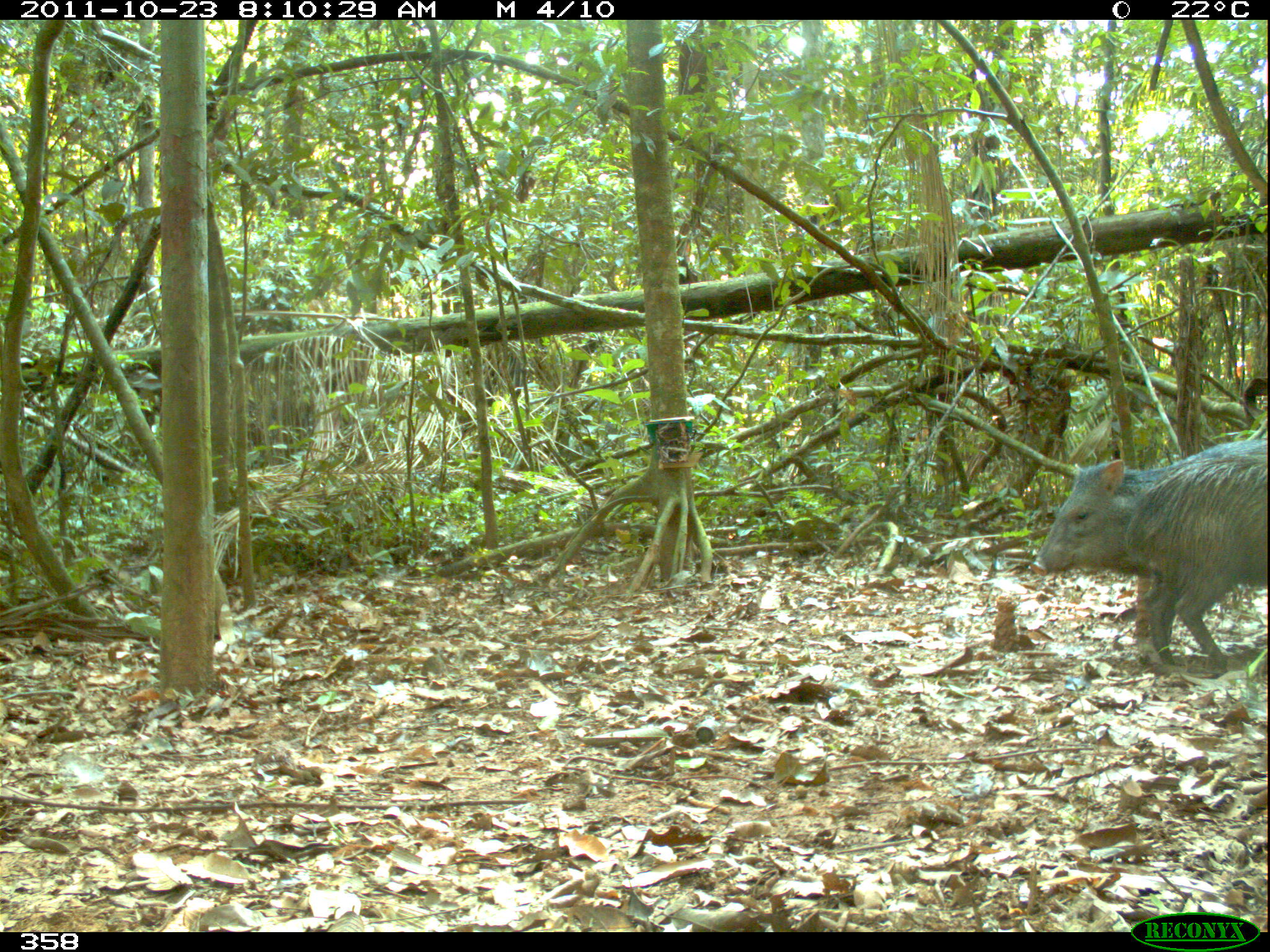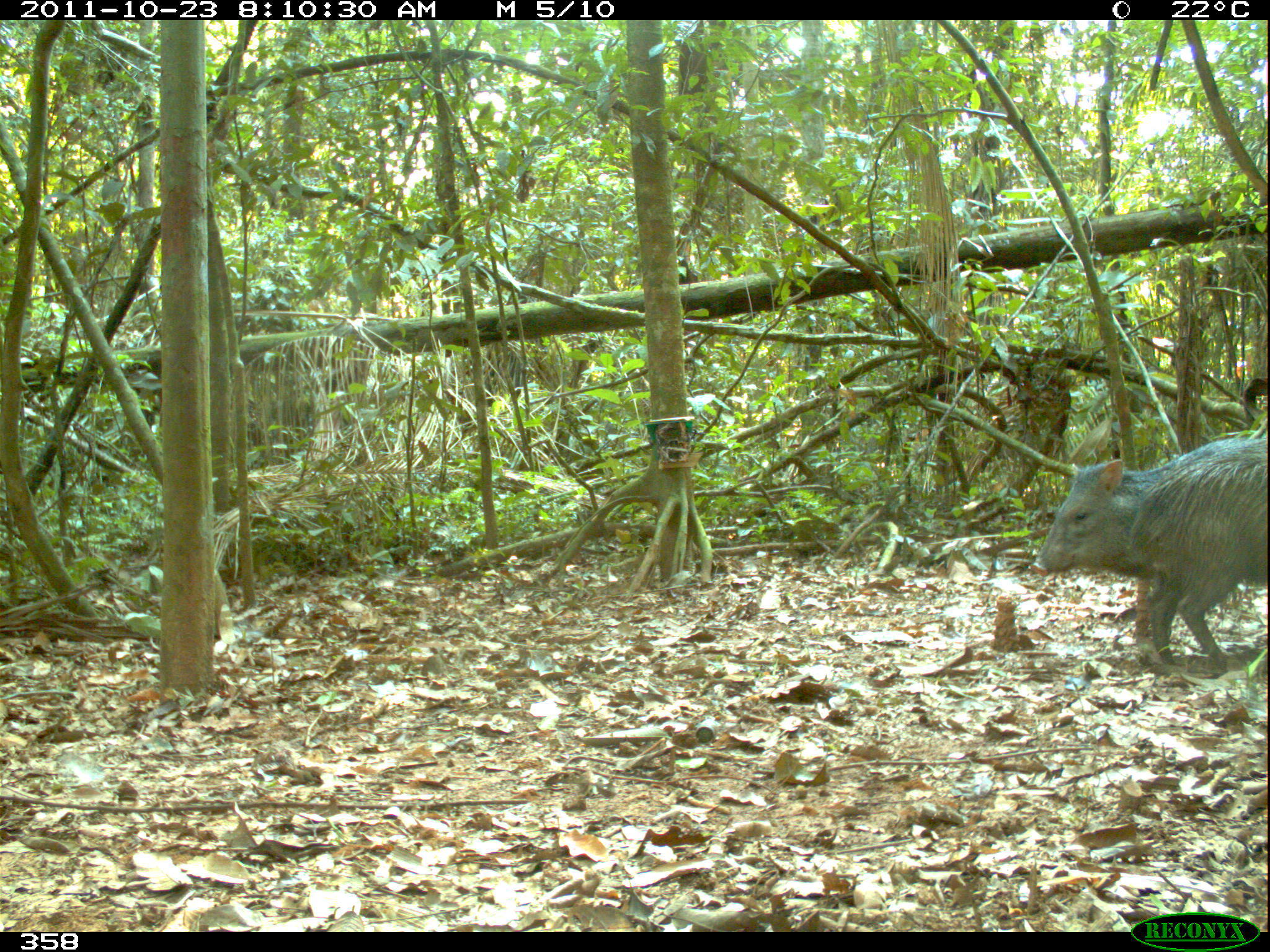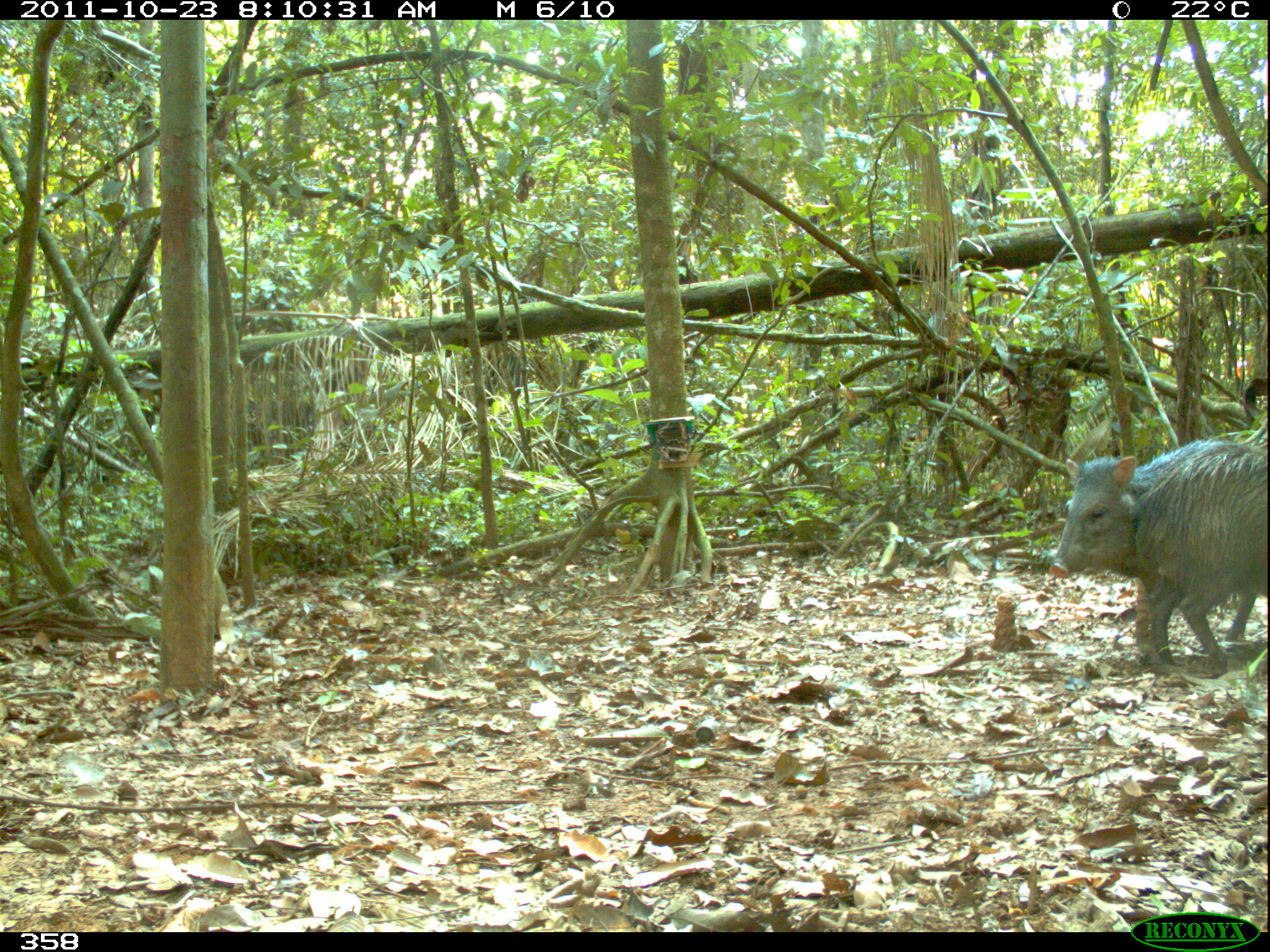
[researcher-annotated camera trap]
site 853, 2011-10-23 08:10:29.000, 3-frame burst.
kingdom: Animalia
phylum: Chordata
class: Mammalia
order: Artiodactyla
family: Tayassuidae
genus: Pecari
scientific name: Pecari tajacu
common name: collared peccary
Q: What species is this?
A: Pecari tajacu (collared peccary).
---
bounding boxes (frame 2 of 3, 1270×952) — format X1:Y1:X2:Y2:
pecari tajacu: 1030:438:1267:638; 1127:437:1268:671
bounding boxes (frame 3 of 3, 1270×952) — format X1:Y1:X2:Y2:
pecari tajacu: 1047:437:1263:642; 1132:444:1268:670